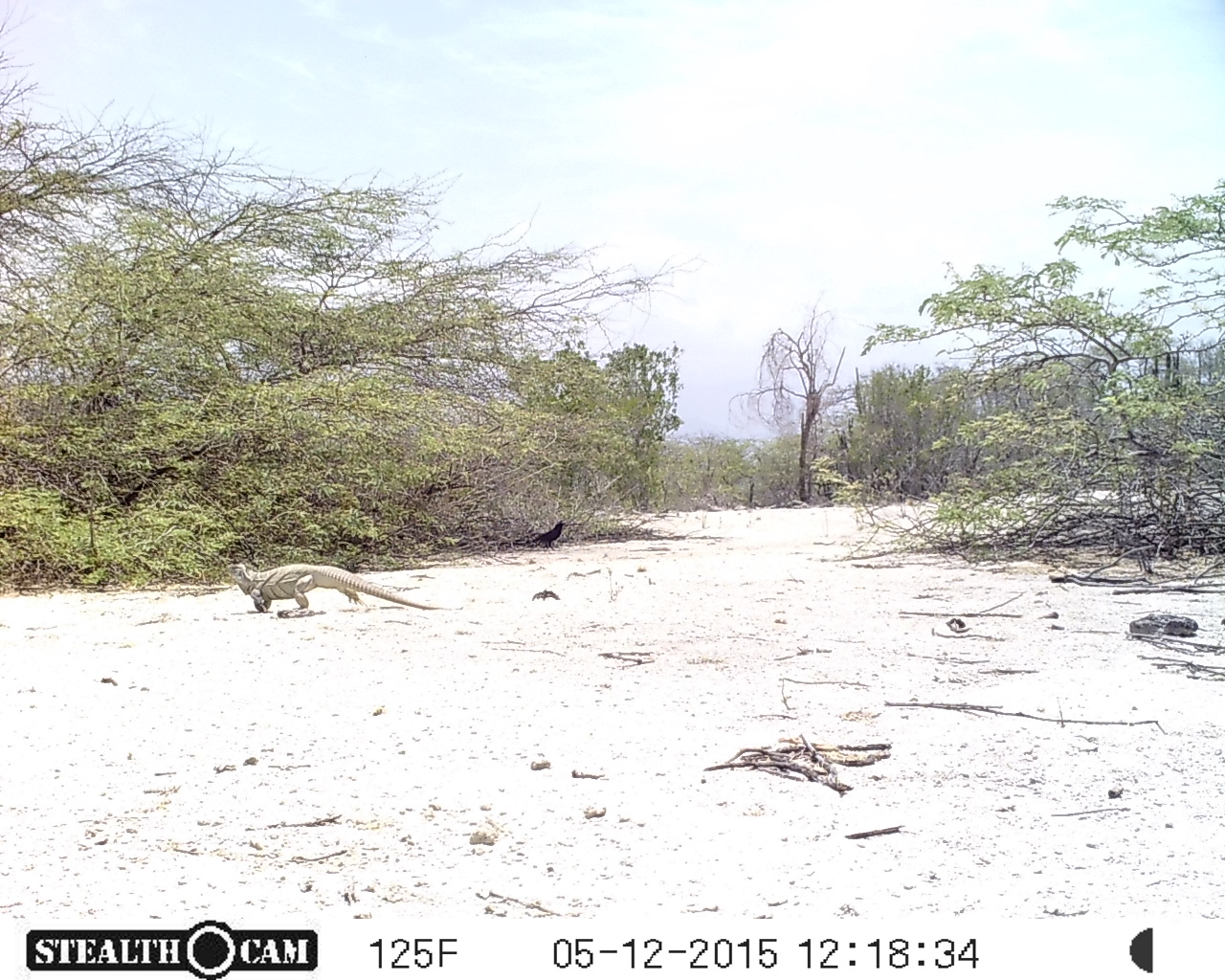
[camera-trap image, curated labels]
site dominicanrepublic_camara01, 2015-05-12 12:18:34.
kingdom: Animalia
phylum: Chordata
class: Aves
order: Passeriformes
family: Corvidae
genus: Corvus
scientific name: Corvus corax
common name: raven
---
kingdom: Animalia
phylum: Chordata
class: Reptilia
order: Squamata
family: Iguanidae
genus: Iguana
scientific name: Iguana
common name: typical iguanas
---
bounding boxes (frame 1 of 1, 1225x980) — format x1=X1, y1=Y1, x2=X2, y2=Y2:
iguana: x1=222, y1=554, x2=446, y2=629
raven: x1=523, y1=512, x2=570, y2=554